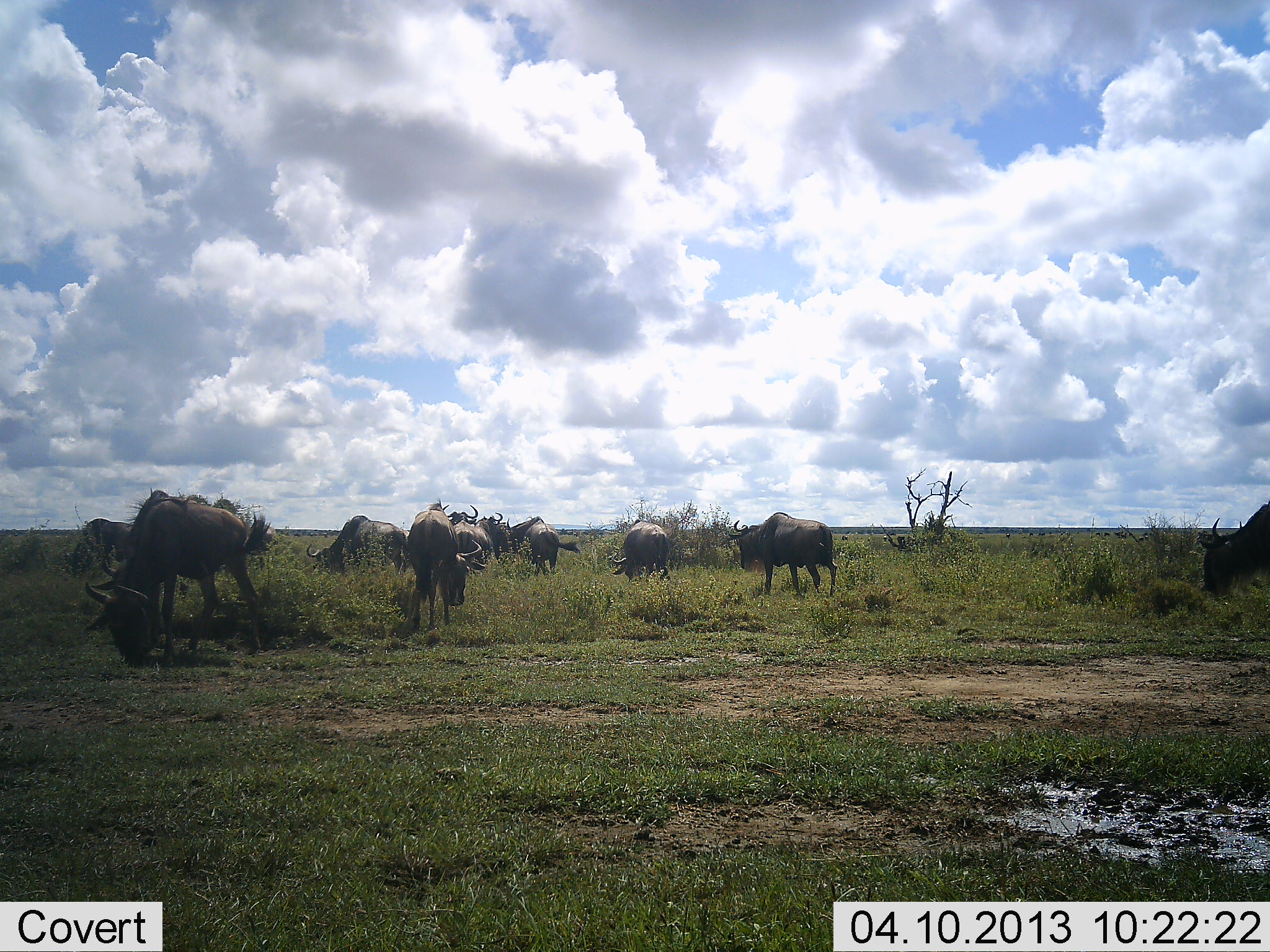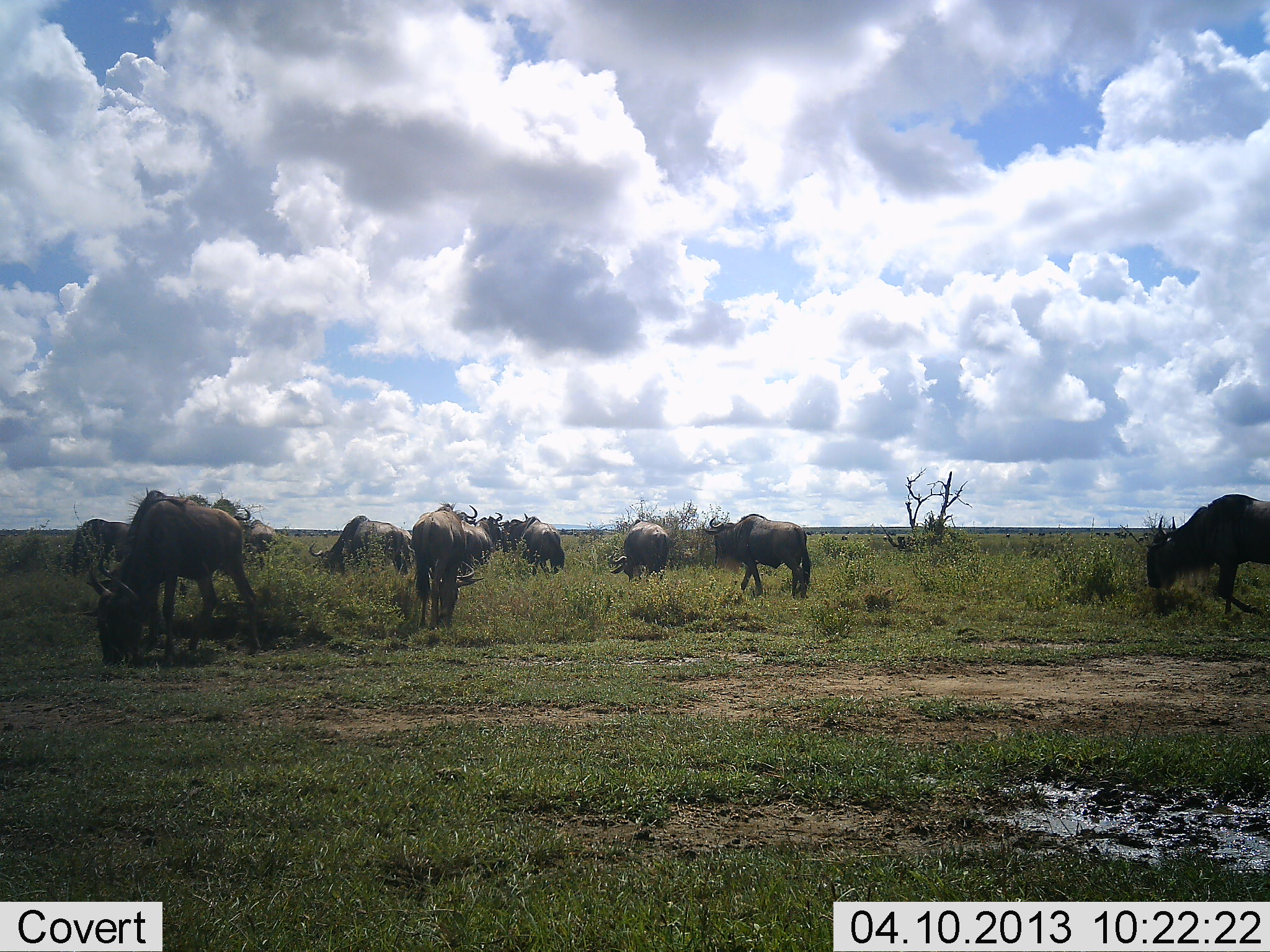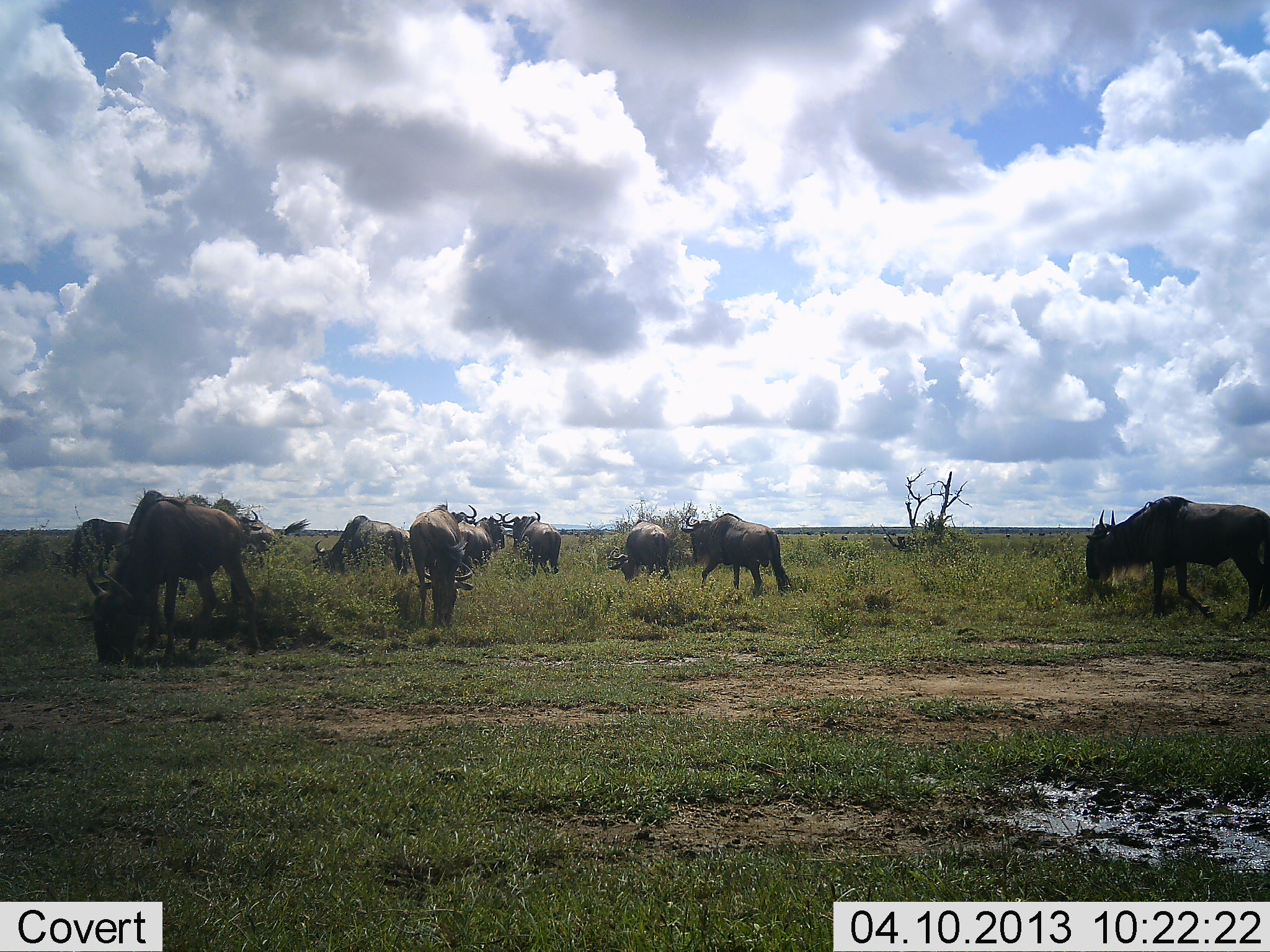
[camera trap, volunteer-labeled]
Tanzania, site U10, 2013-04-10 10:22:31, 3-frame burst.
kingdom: Animalia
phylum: Chordata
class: Mammalia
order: Artiodactyla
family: Bovidae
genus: Connochaetes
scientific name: Connochaetes taurinus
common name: blue wildebeest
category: wildebeest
Wildebeest (blue wildebeest) (Connochaetes taurinus), count 11-50. Behavior (volunteer vote fractions): standing 48%, resting 3%, moving 48%, interacting 6%. Young present (vote fraction): 0%. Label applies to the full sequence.